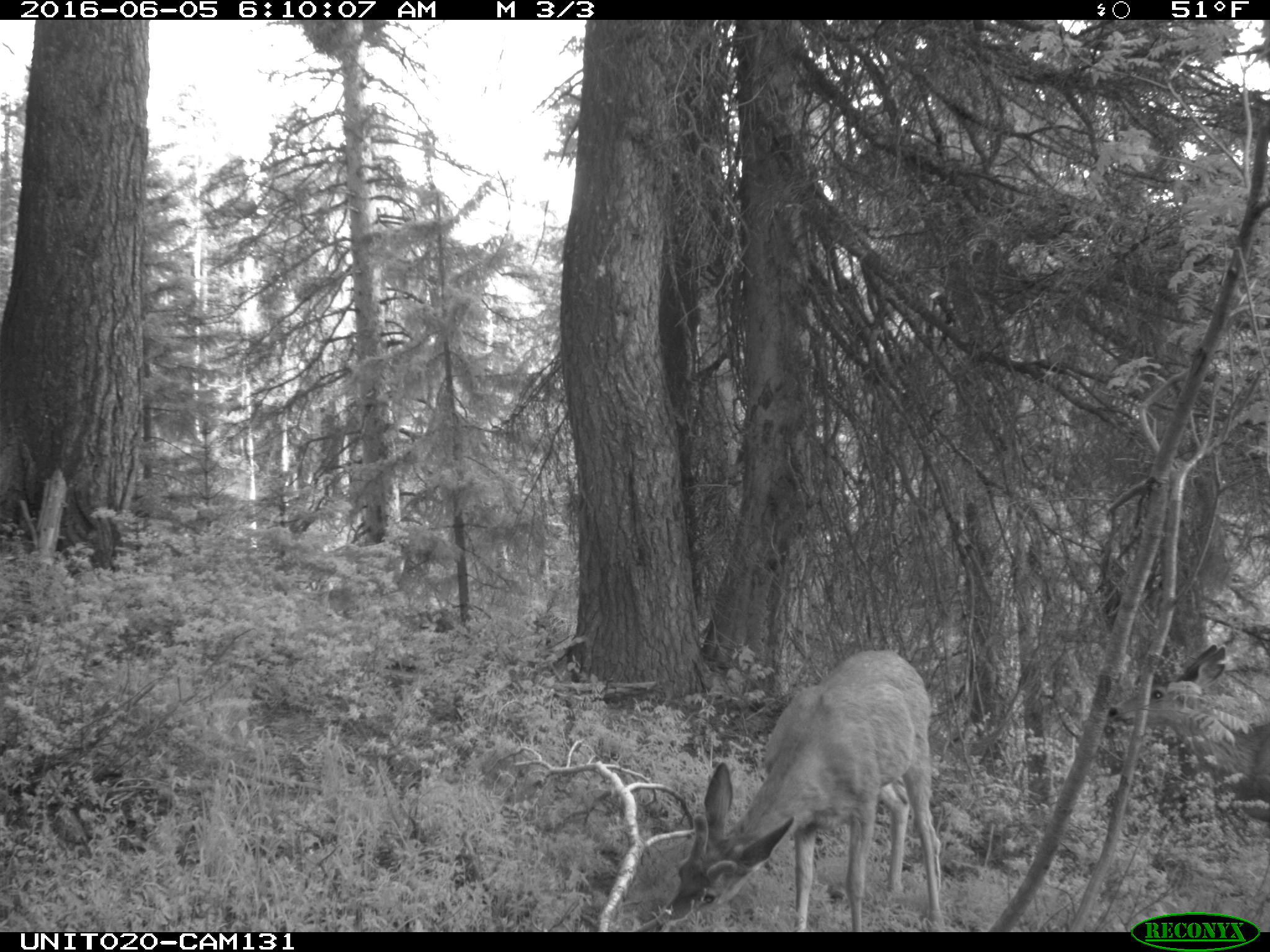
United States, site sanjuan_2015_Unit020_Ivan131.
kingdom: Animalia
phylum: Chordata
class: Mammalia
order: Artiodactyla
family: Cervidae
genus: Odocoileus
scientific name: Odocoileus hemionus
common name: mule deer